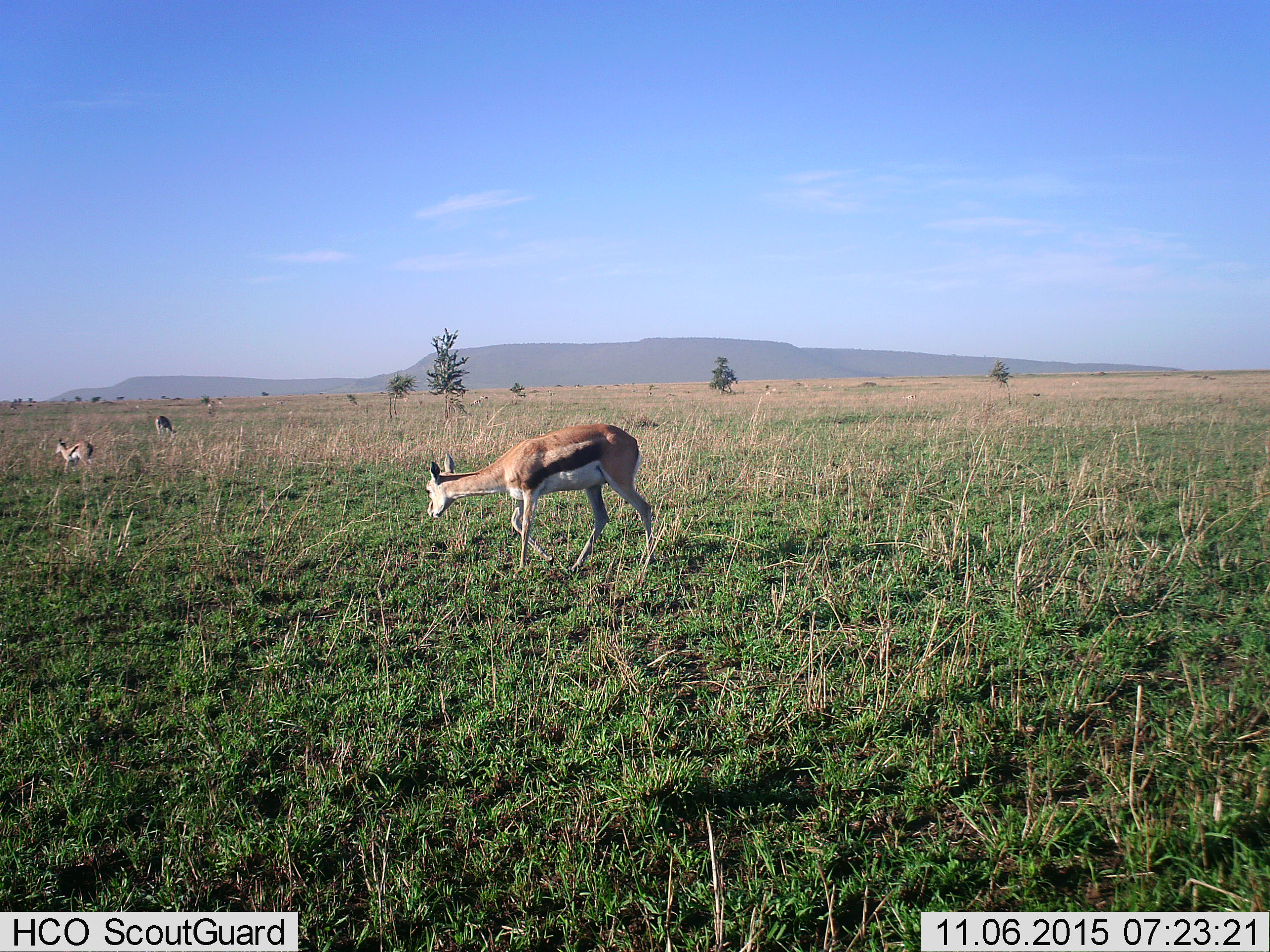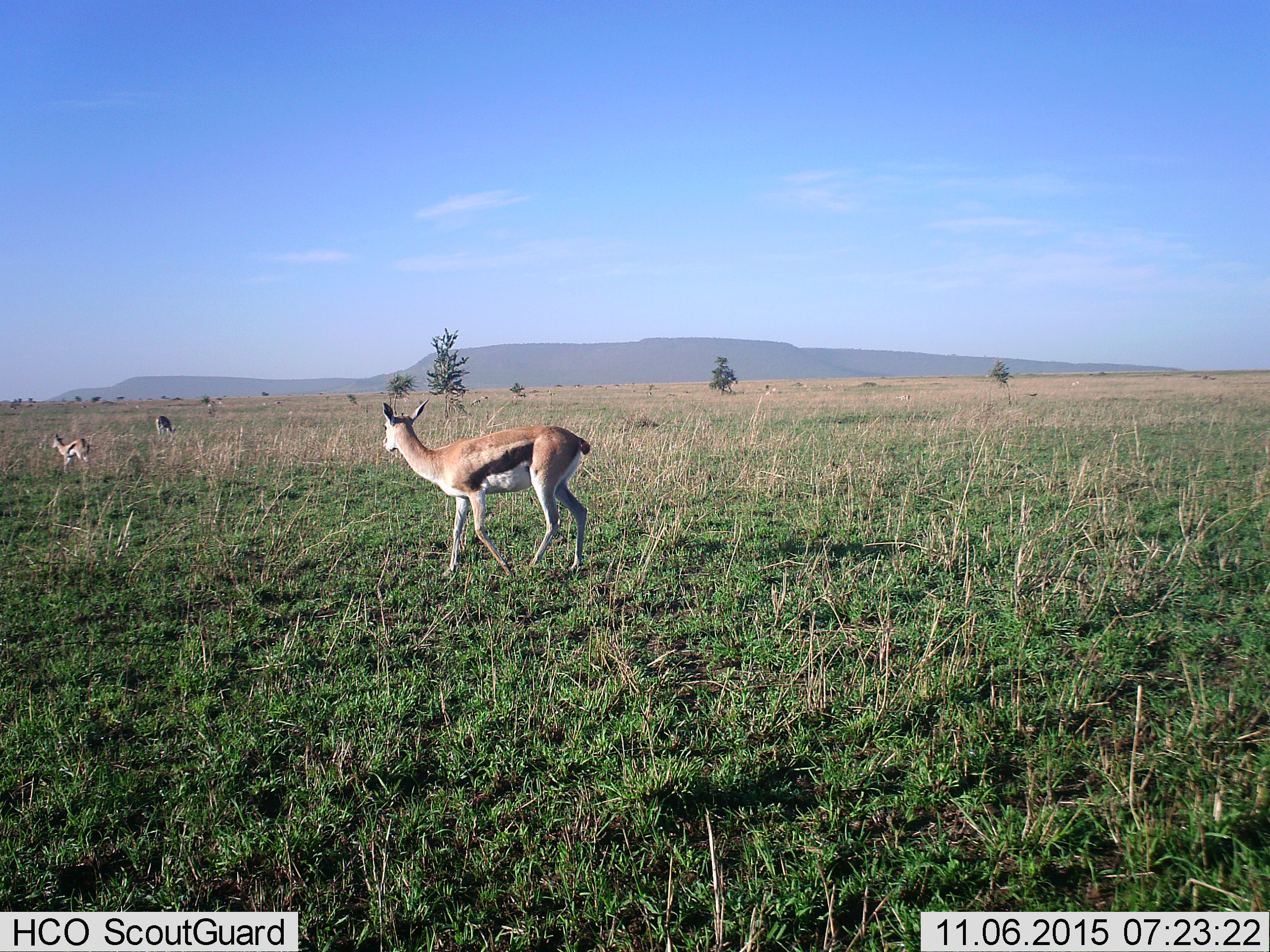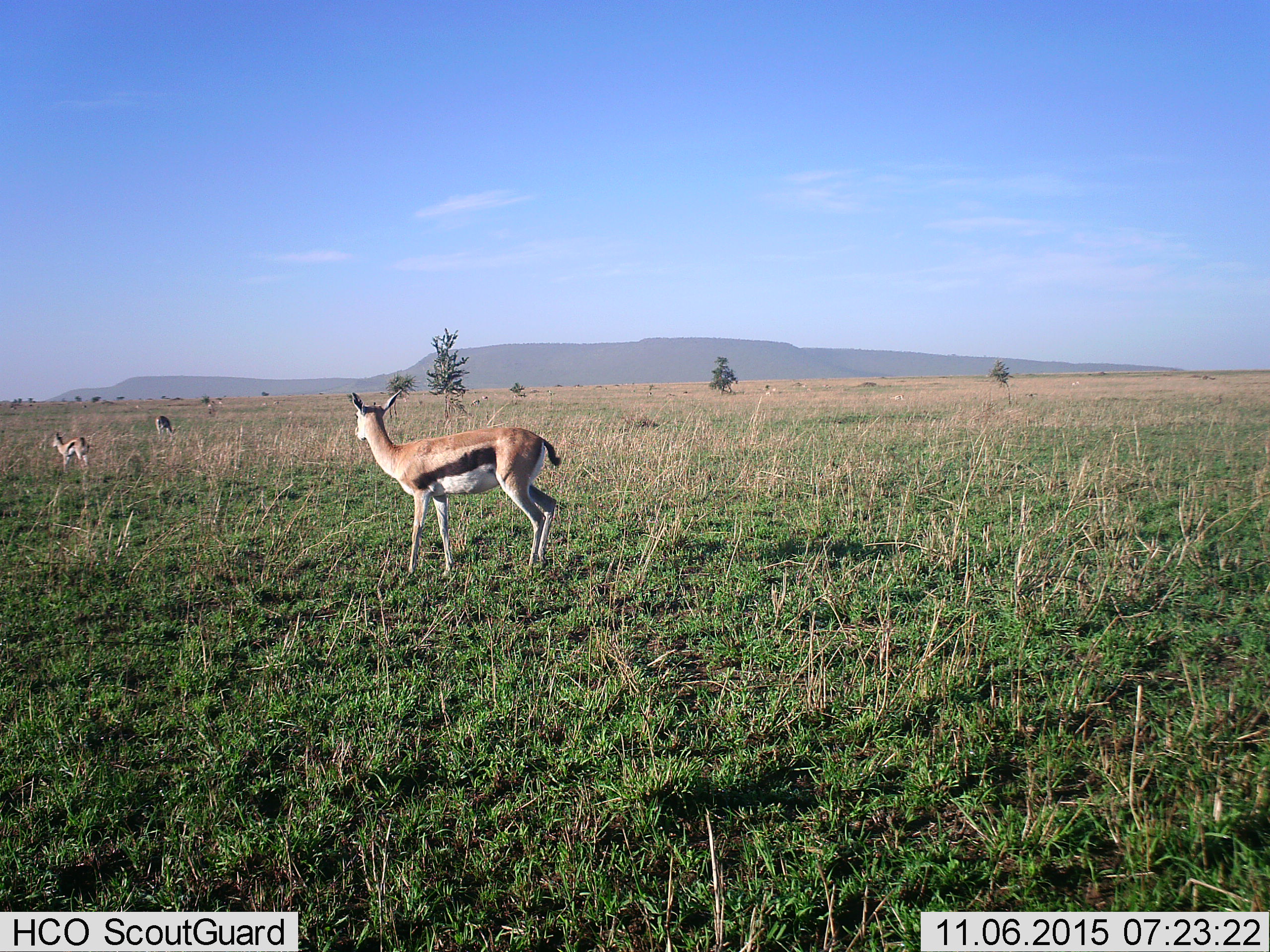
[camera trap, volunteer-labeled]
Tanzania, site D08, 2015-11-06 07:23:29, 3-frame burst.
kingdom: Animalia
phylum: Chordata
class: Mammalia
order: Artiodactyla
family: Bovidae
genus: Eudorcas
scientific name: Eudorcas thomsonii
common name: thomson's gazelle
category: gazellethomsons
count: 10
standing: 44%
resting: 0%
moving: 83%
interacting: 0%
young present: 11%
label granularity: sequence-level